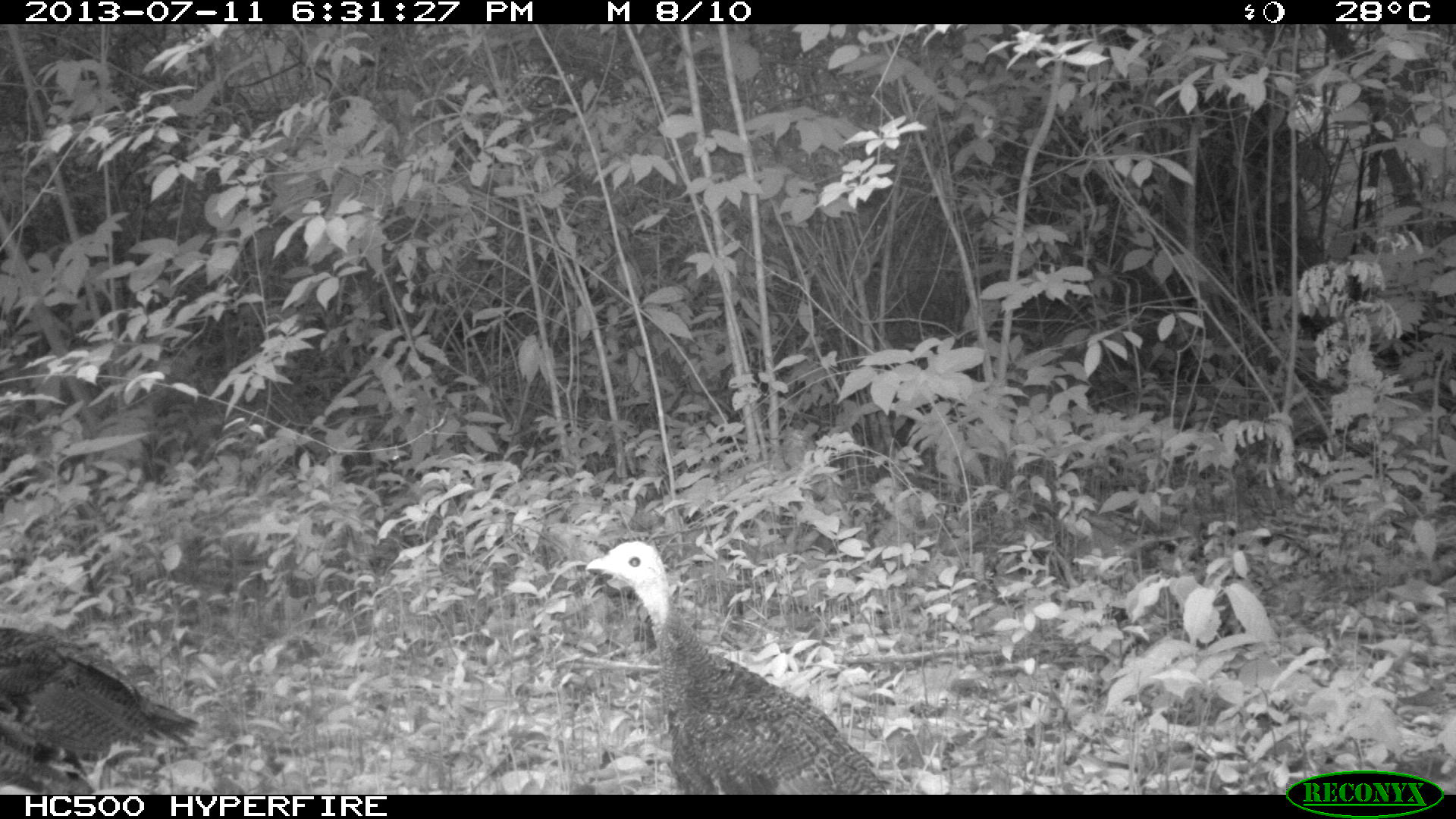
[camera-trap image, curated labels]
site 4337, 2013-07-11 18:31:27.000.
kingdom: Animalia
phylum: Chordata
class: Aves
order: Galliformes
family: Phasianidae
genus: Meleagris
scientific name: Meleagris ocellata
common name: ocellated turkey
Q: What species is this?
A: Meleagris ocellata (ocellated turkey).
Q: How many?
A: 4.